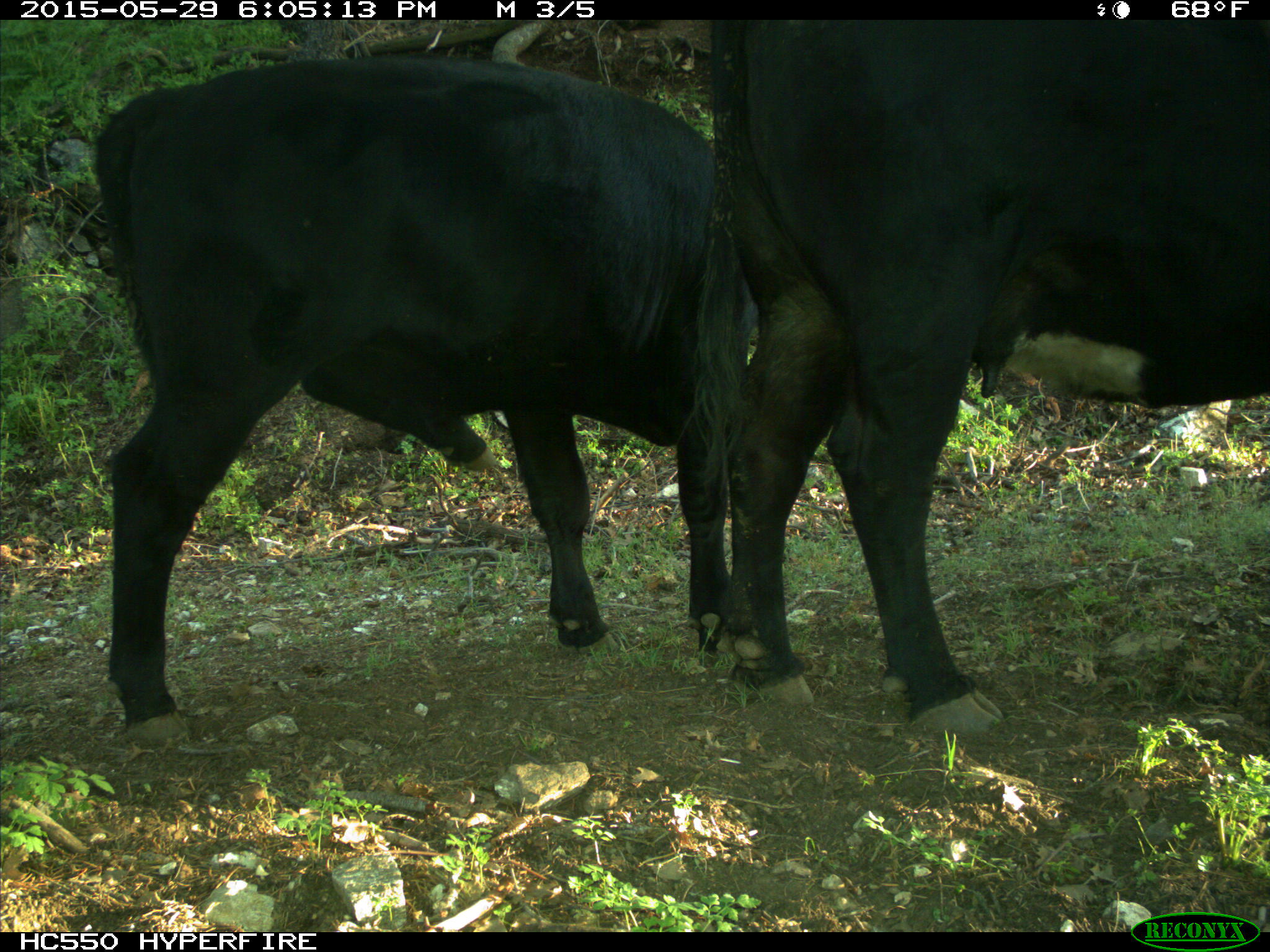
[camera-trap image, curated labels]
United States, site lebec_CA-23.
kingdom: Animalia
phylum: Chordata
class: Mammalia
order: Artiodactyla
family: Bovidae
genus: Bos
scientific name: Bos taurus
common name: domestic cow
Bos taurus (domestic cow).